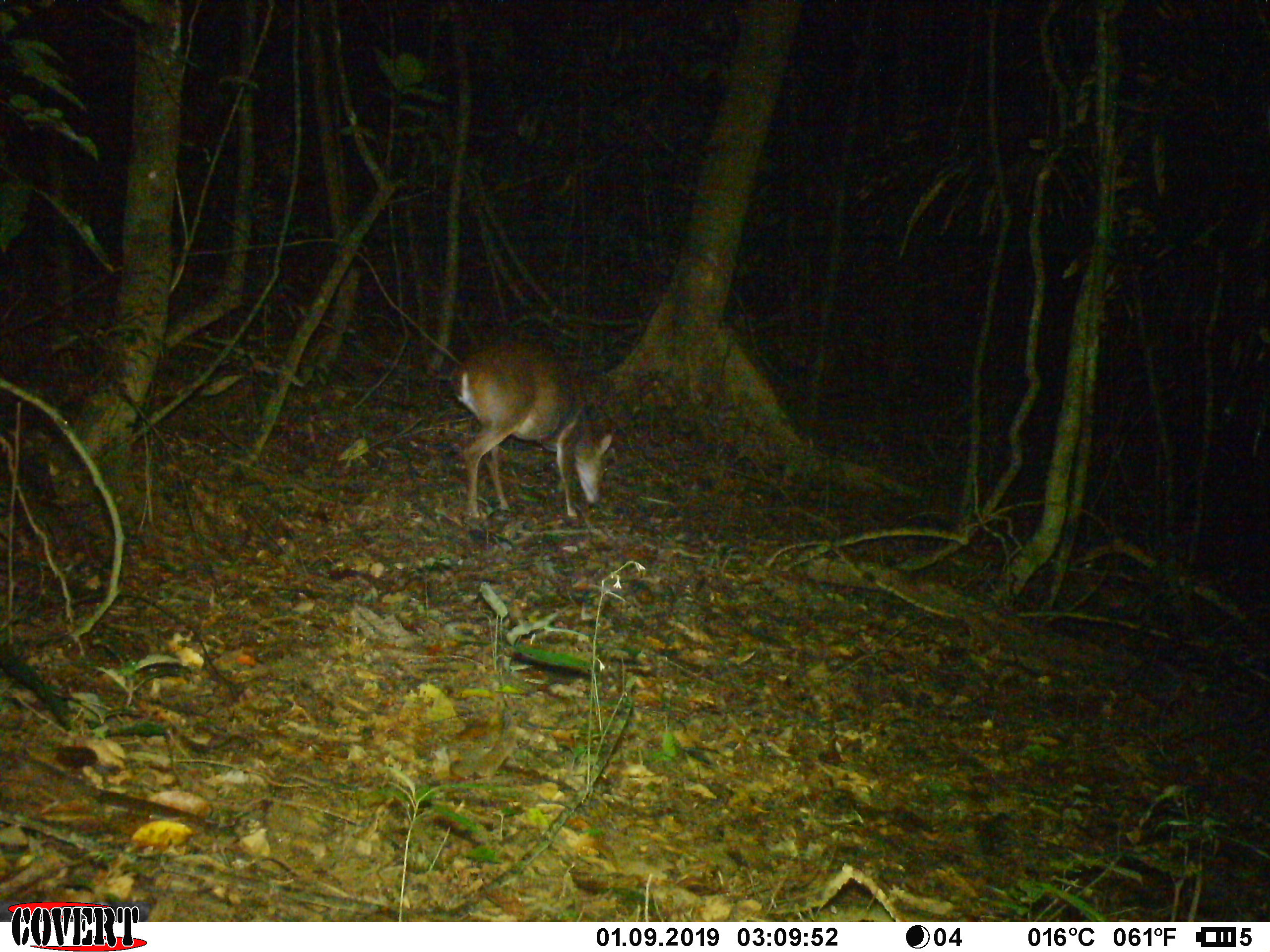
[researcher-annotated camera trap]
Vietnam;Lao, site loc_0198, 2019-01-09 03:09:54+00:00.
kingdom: Animalia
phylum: Chordata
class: Mammalia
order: Artiodactyla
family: Cervidae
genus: Muntiacus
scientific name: Muntiacus vuquangensis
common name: large-antlered muntjac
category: large antlered muntjac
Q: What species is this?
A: Large antlered muntjac (large-antlered muntjac) (Muntiacus vuquangensis).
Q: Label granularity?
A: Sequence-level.